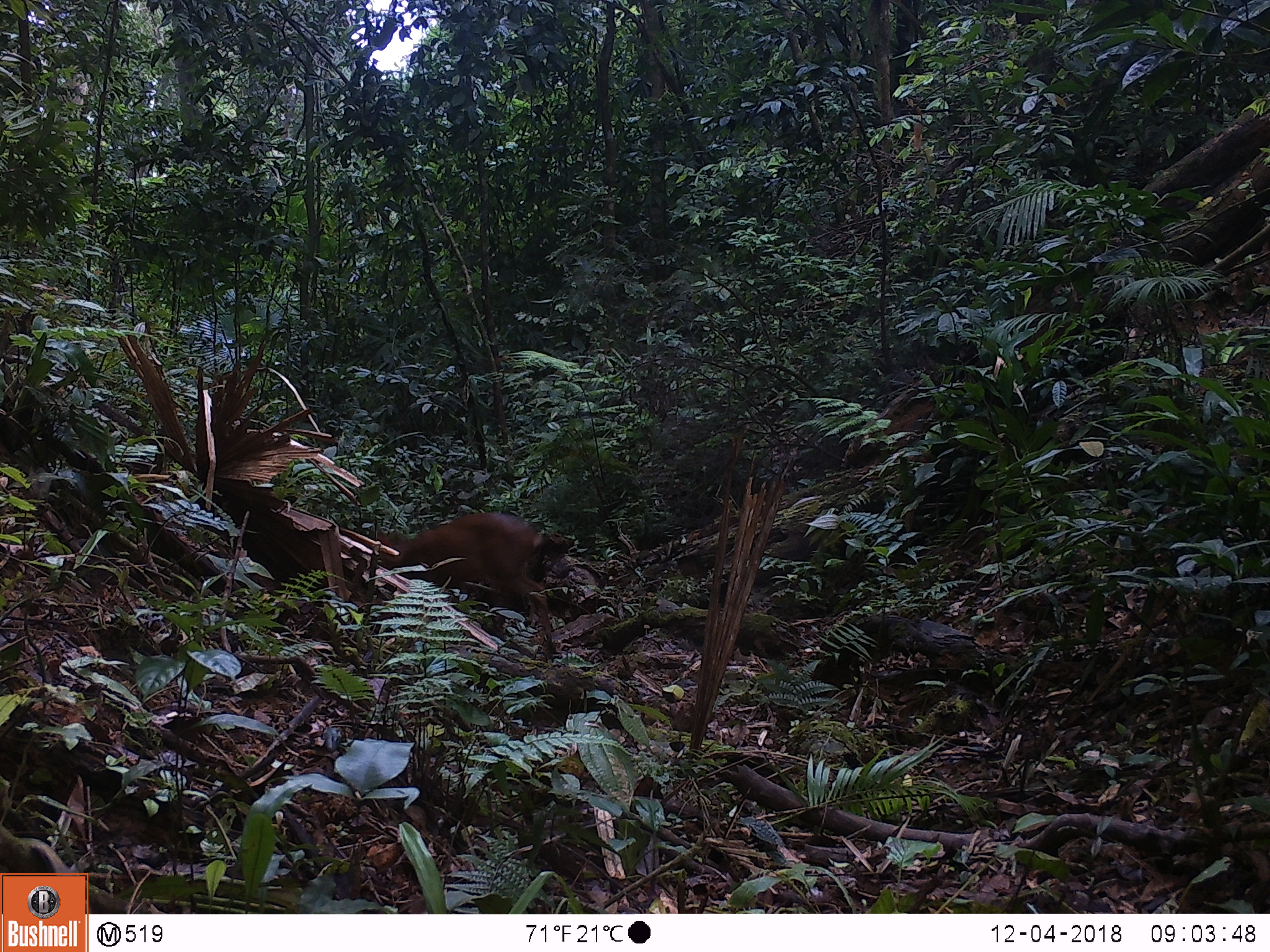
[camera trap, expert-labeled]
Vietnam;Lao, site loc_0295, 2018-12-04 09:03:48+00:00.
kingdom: Animalia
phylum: Chordata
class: Mammalia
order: Artiodactyla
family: Cervidae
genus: Muntiacus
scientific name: Muntiacus vuquangensis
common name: large-antlered muntjac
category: large antlered muntjac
Large antlered muntjac (large-antlered muntjac) (Muntiacus vuquangensis). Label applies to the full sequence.